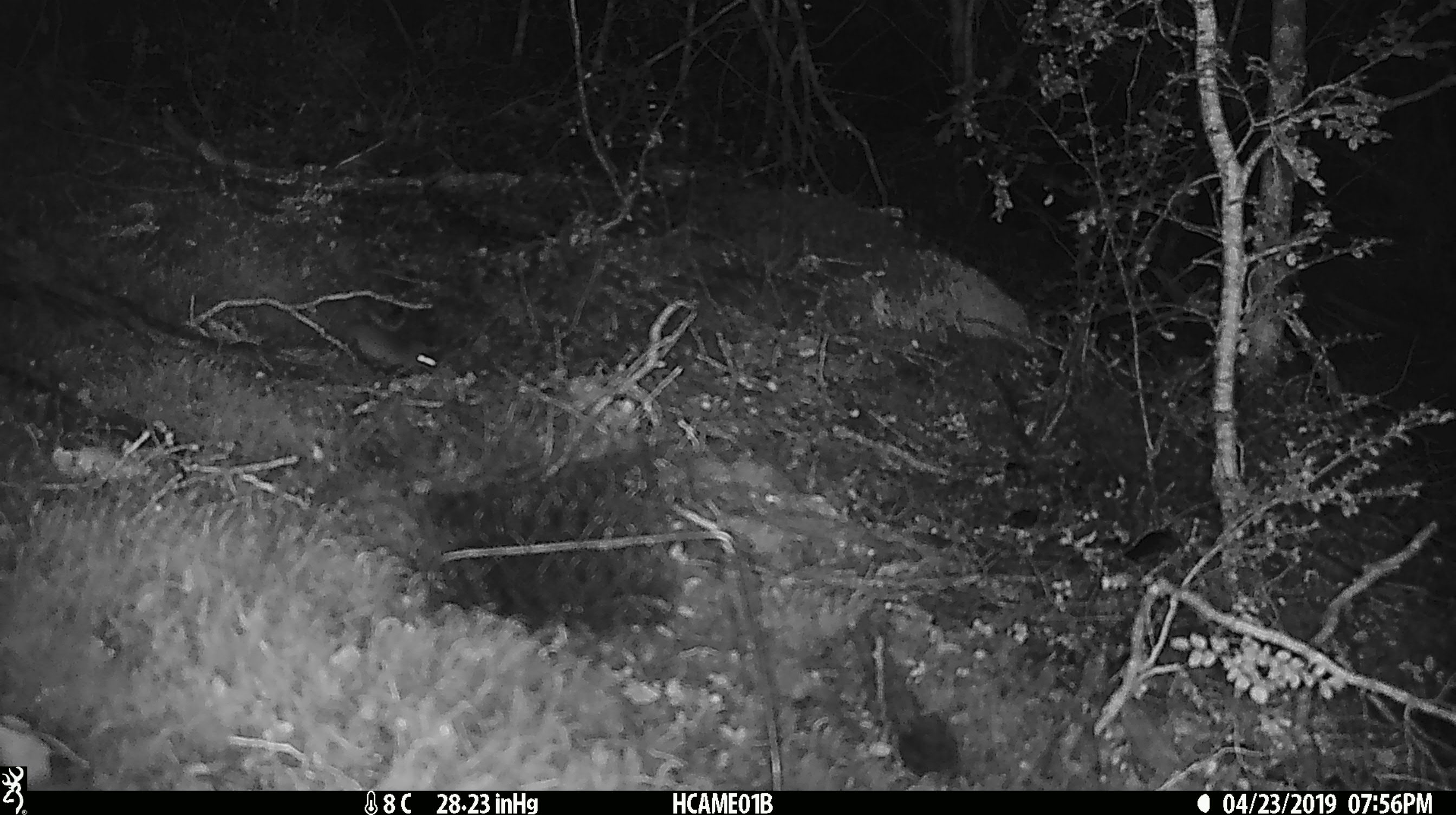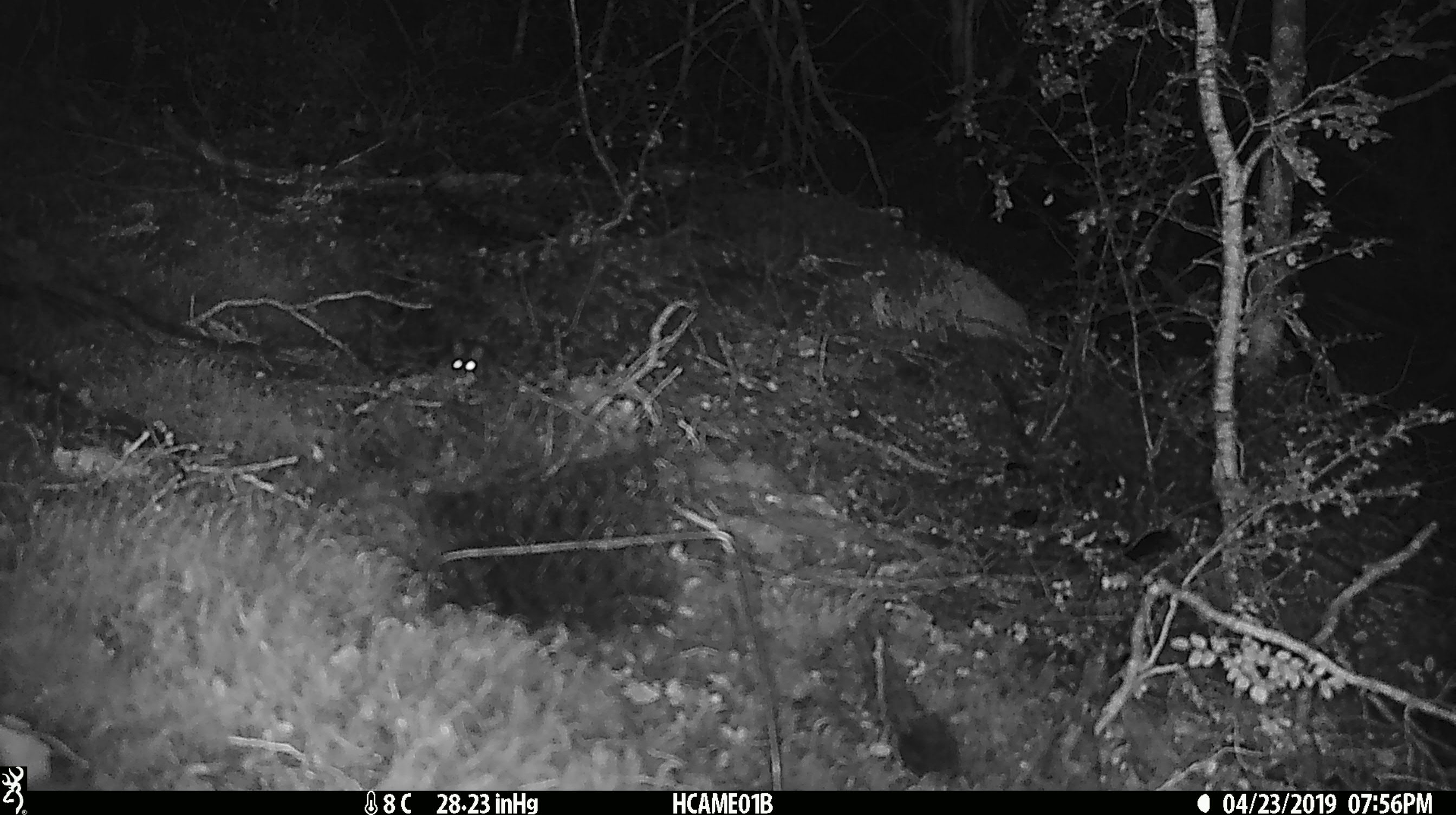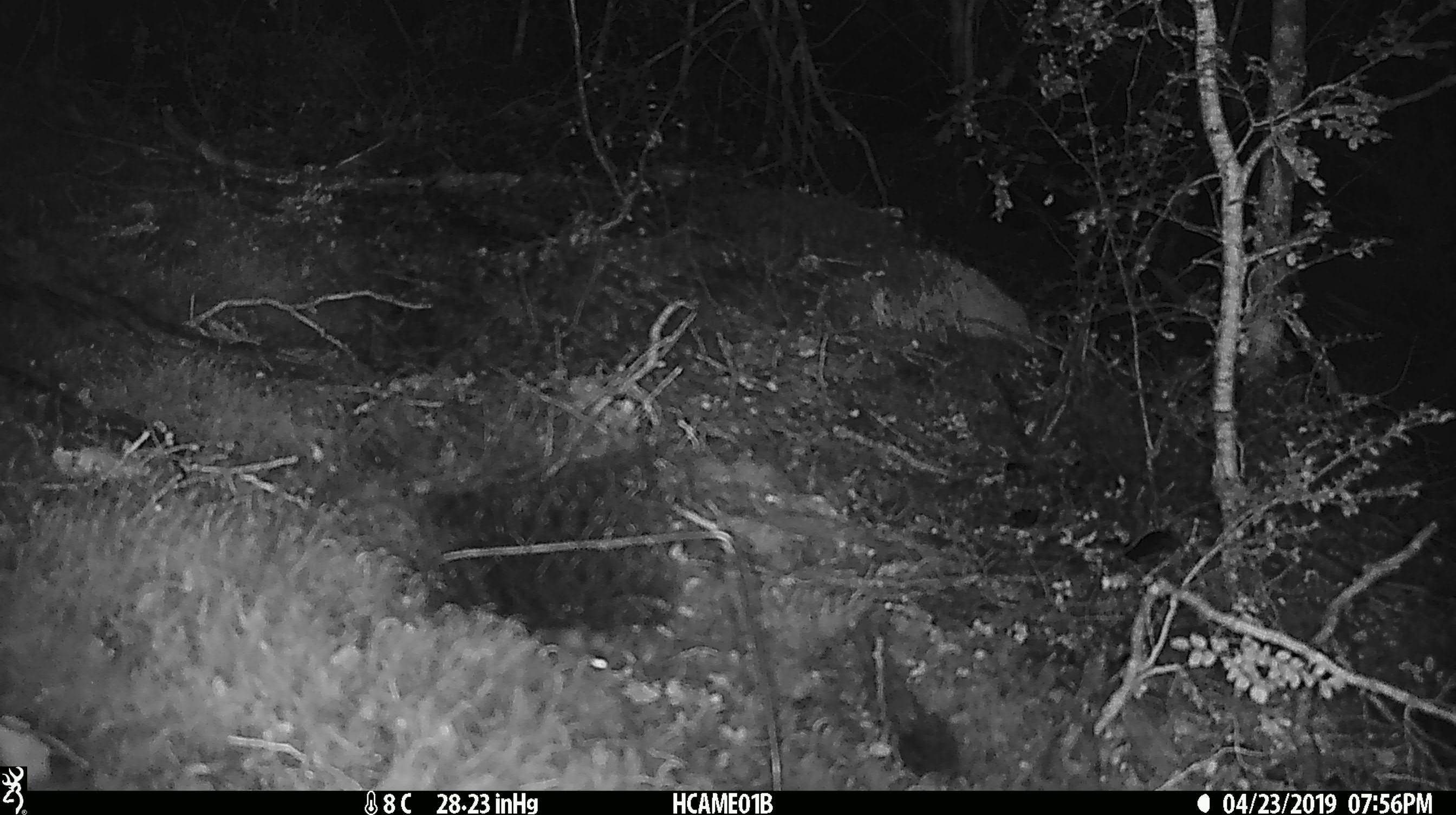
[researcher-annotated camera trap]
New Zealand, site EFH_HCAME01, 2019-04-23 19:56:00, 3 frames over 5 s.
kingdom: Animalia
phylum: Chordata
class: Mammalia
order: Rodentia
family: Muridae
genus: Rattus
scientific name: Rattus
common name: rat